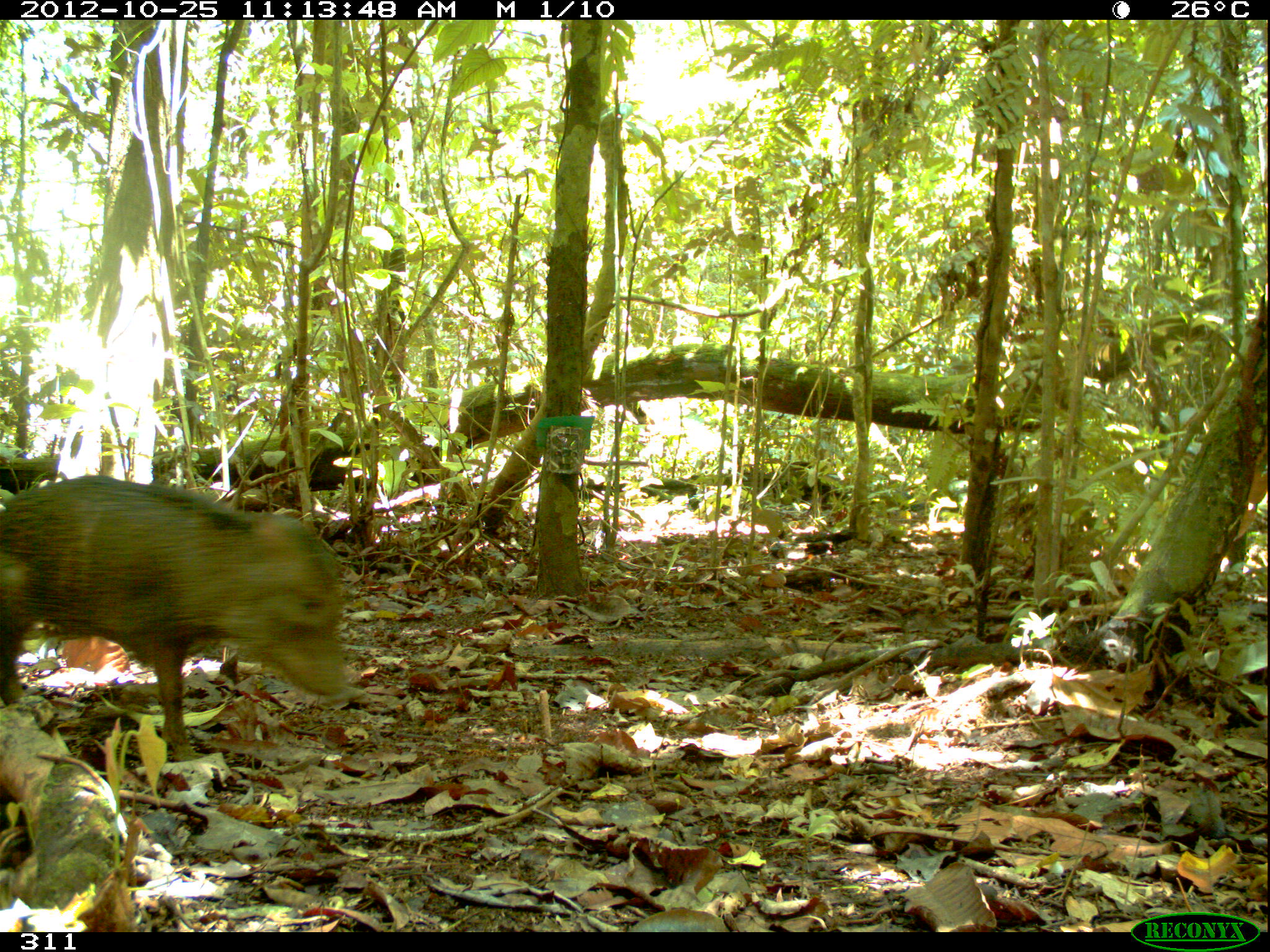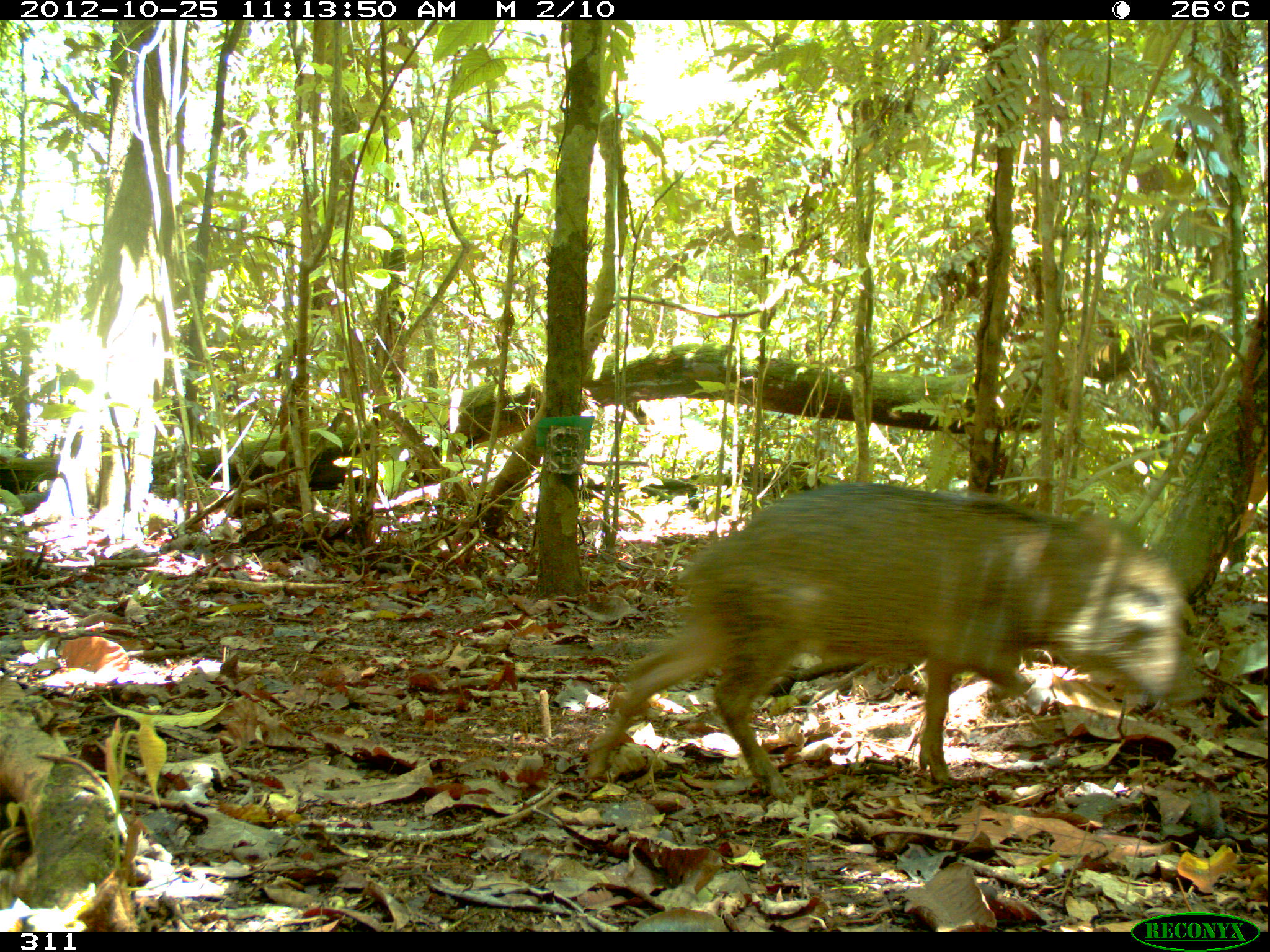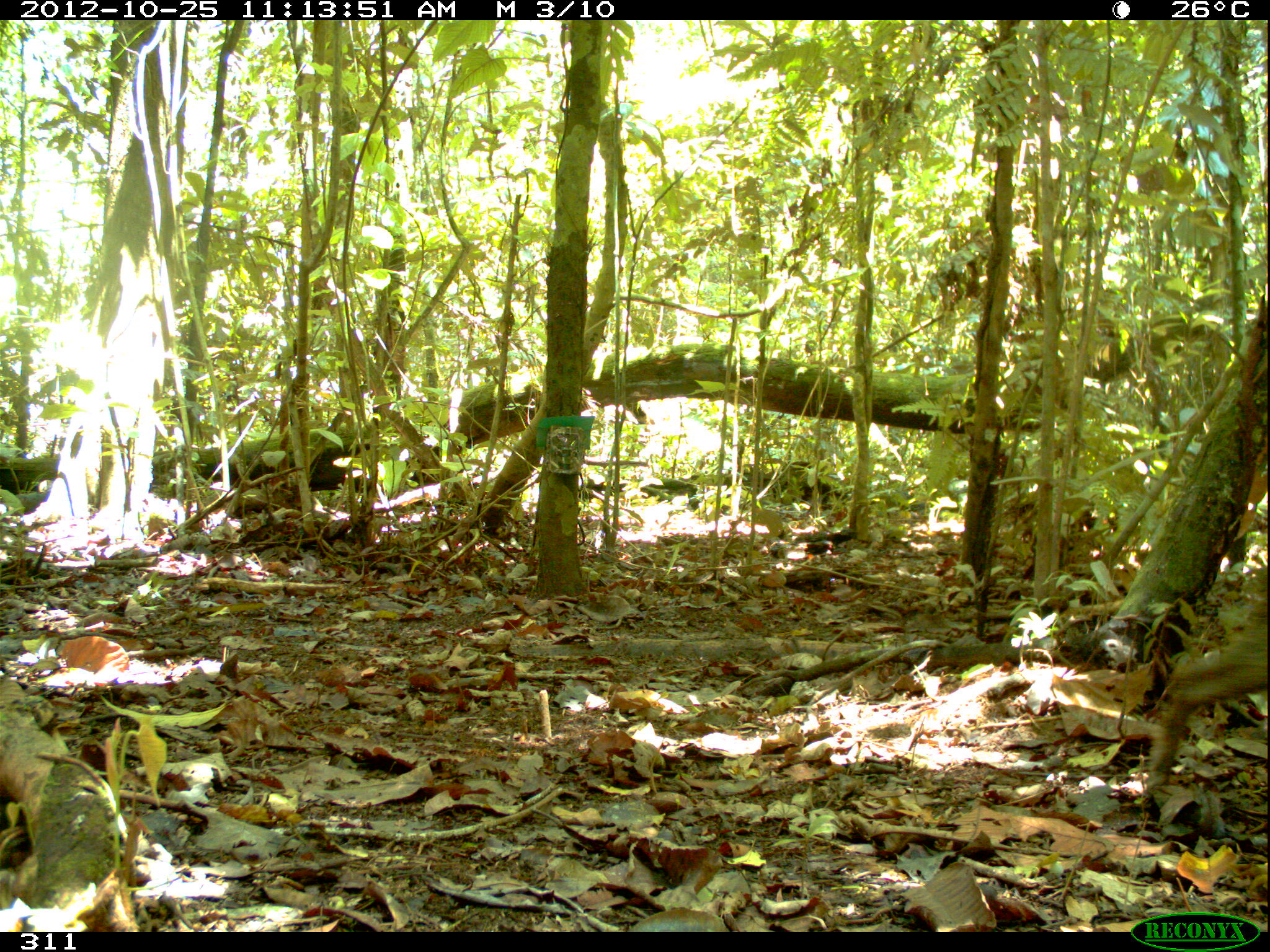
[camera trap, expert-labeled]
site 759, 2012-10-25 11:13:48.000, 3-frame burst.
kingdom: Animalia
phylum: Chordata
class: Mammalia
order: Artiodactyla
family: Tayassuidae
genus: Pecari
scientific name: Pecari tajacu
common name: collared peccary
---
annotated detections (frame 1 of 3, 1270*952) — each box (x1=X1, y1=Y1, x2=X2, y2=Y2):
pecari tajacu: (x1=0, y1=473, x2=350, y2=760)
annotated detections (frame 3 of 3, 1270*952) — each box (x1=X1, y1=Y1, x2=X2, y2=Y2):
pecari tajacu: (x1=1145, y1=625, x2=1267, y2=787)